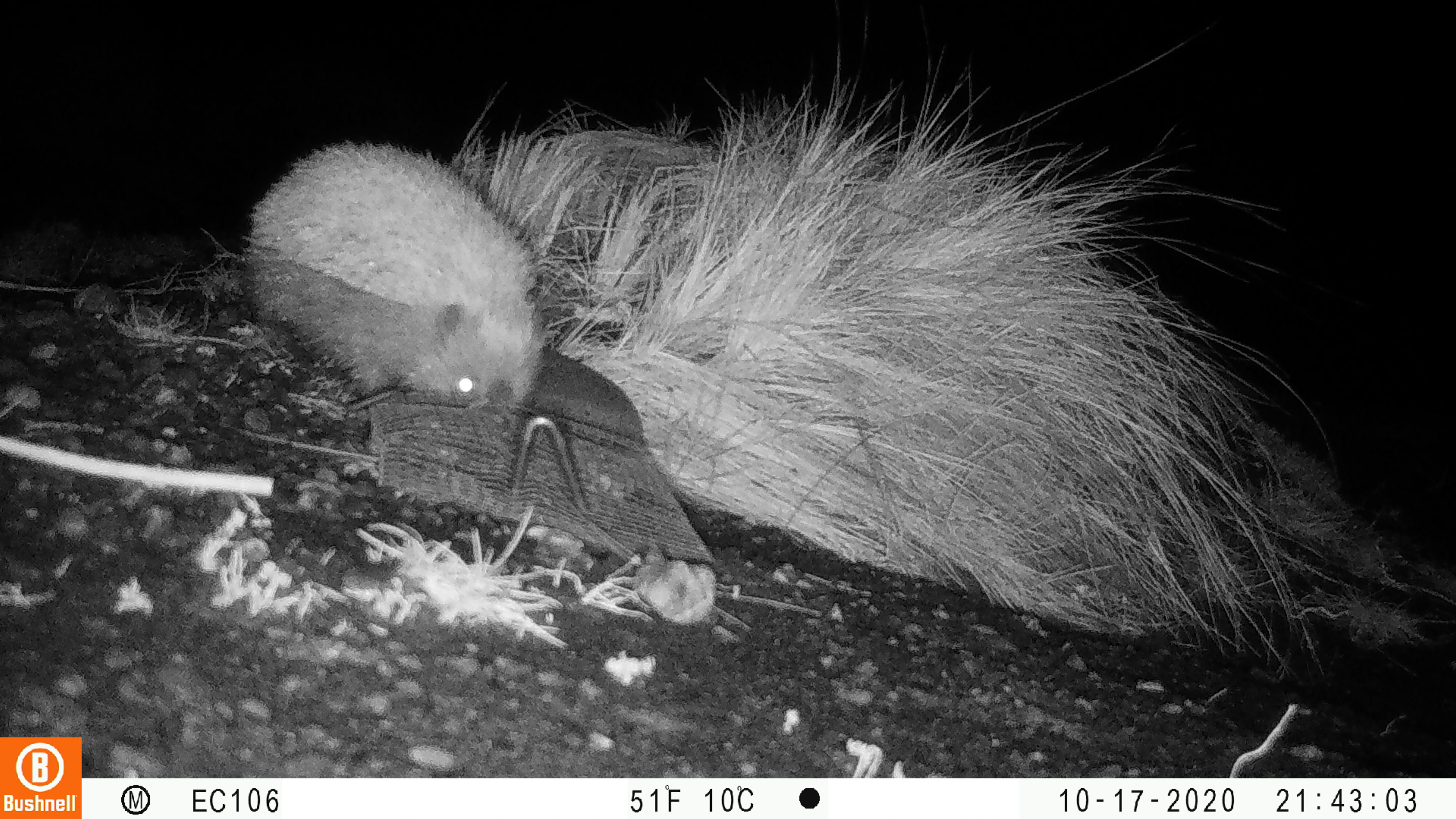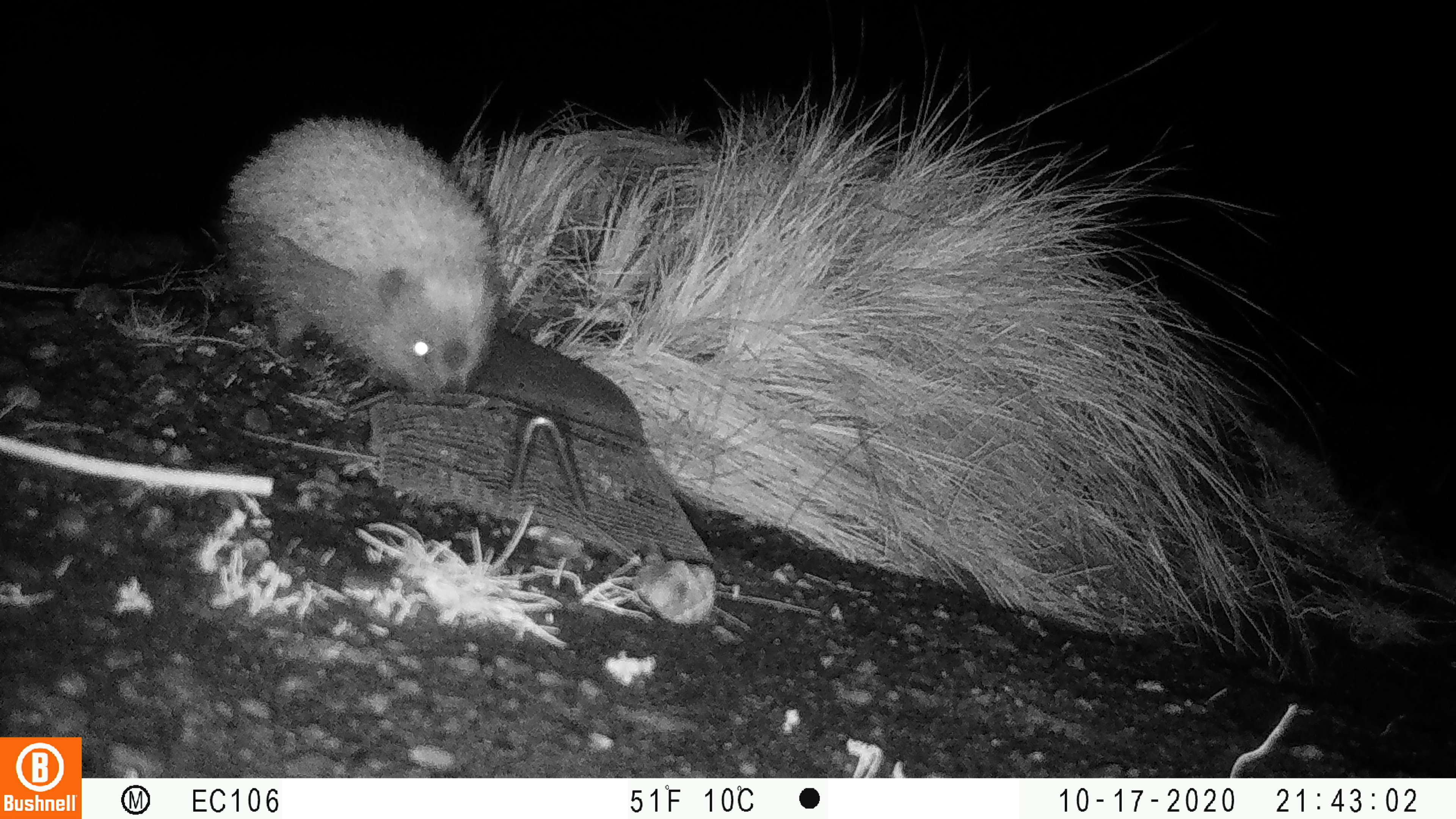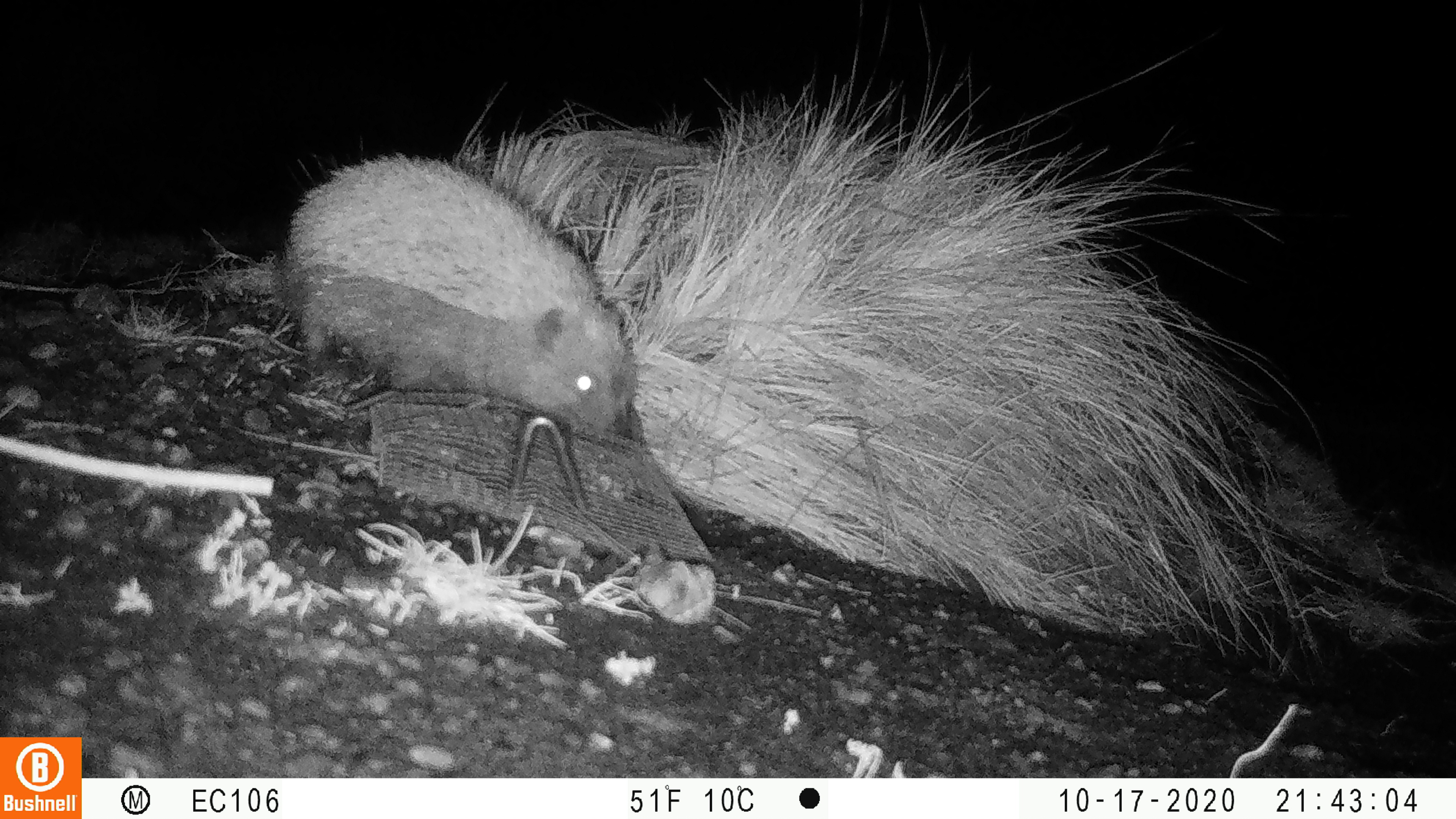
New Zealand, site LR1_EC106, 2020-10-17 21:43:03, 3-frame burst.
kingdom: Animalia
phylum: Chordata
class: Mammalia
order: Eulipotyphla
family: Erinaceidae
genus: Erinaceus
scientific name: Erinaceus europaeus europaeus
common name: european hedgehog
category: hedgehog